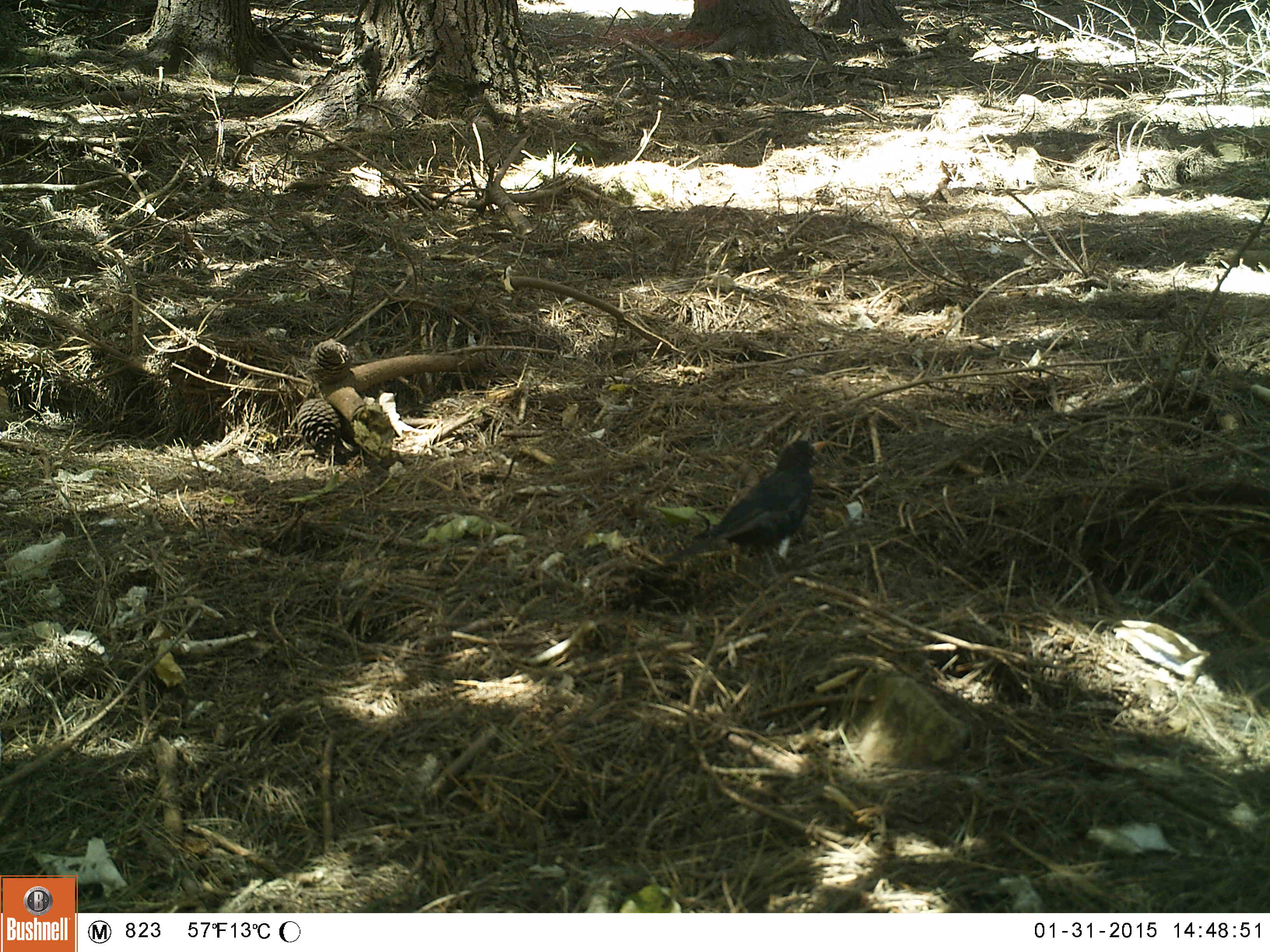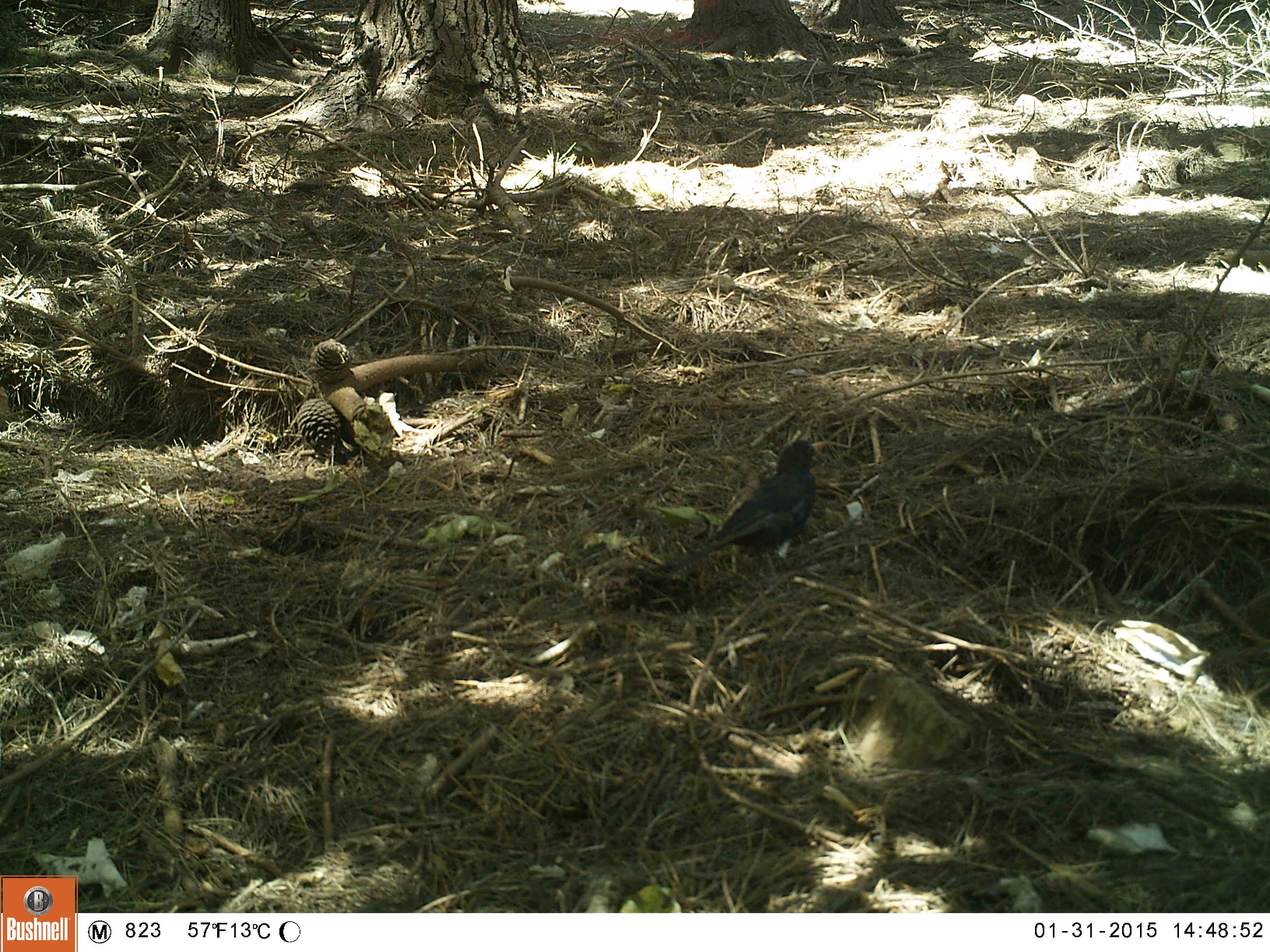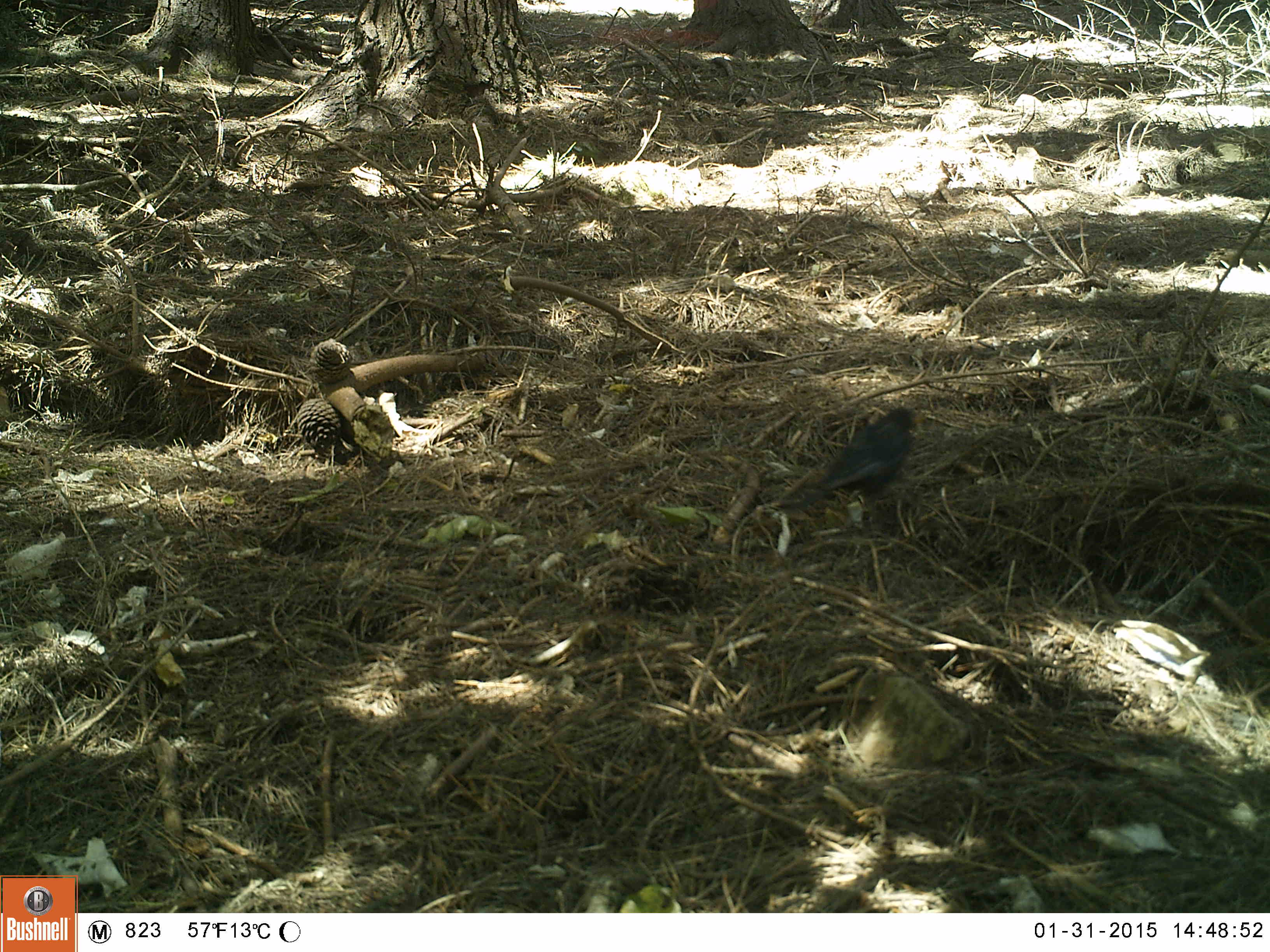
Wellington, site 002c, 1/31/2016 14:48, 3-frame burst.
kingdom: Animalia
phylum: Chordata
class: Aves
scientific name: Aves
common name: bird